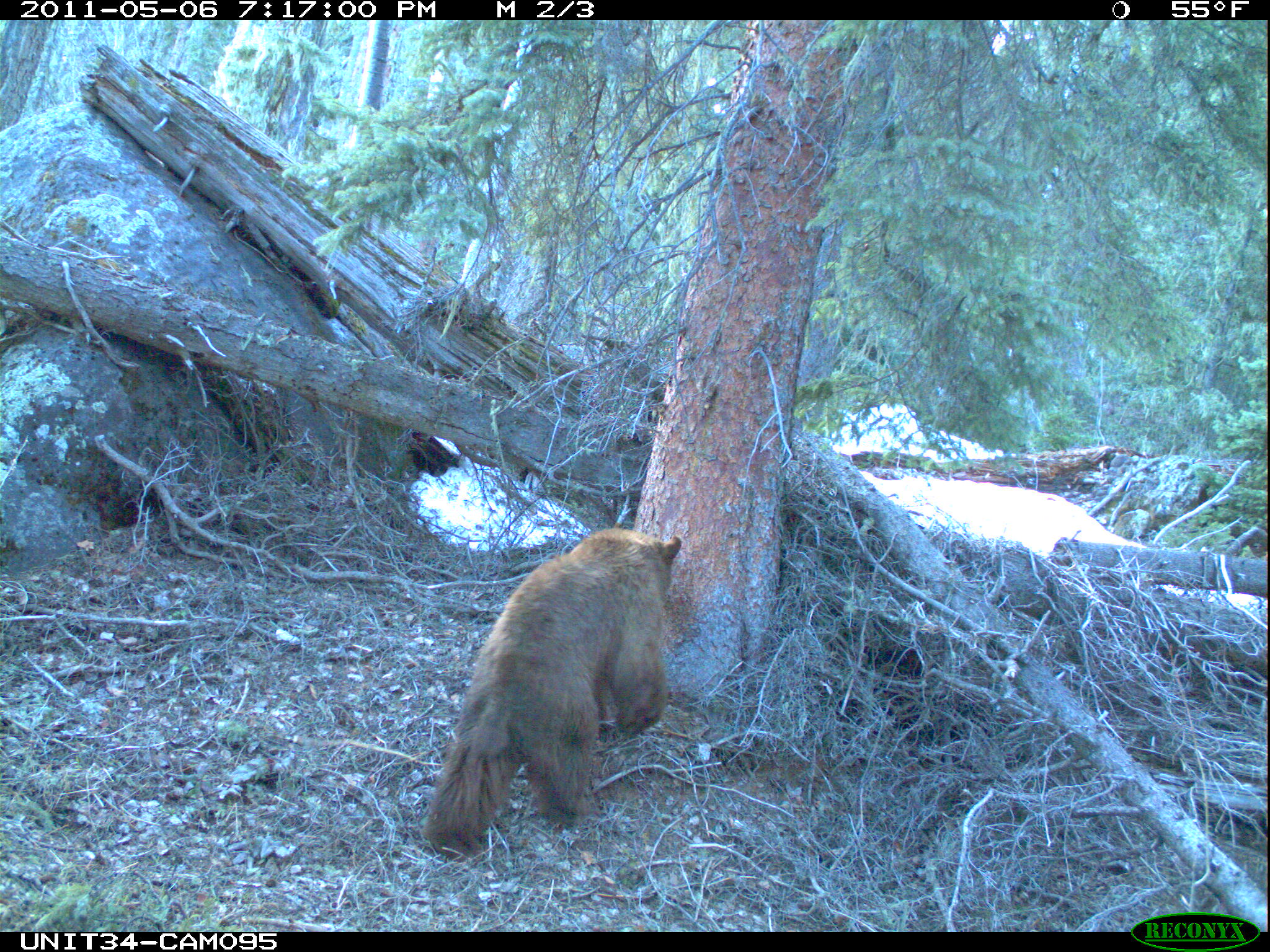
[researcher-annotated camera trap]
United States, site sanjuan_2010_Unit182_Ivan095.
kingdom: Animalia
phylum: Chordata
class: Mammalia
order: Carnivora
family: Ursidae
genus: Ursus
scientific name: Ursus americanus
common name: american black bear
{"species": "Ursus americanus (american black bear)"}